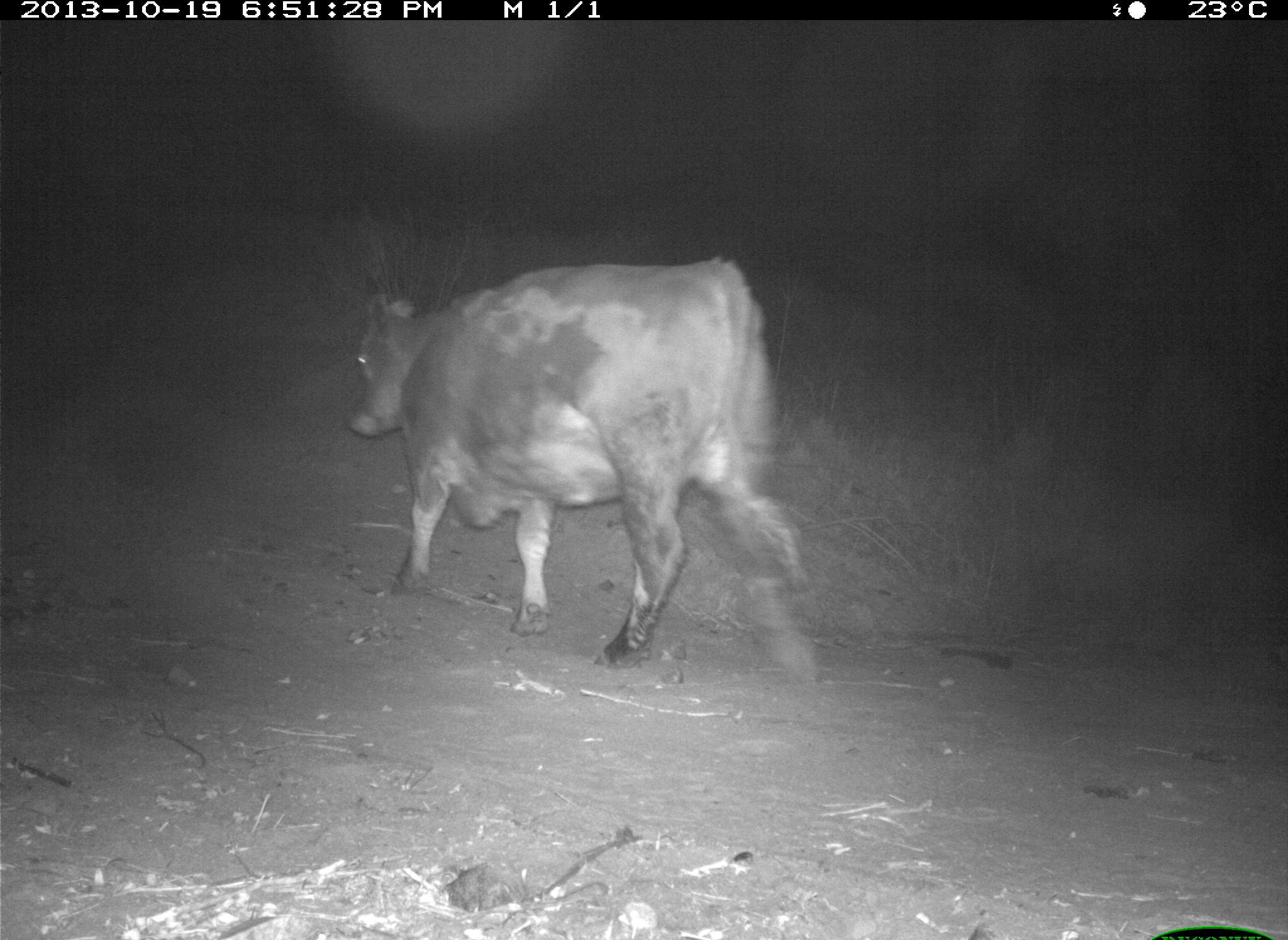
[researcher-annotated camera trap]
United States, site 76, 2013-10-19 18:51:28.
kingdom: Animalia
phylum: Chordata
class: Mammalia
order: Artiodactyla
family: Bovidae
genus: Bos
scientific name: Bos taurus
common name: cow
Cow (Bos taurus).